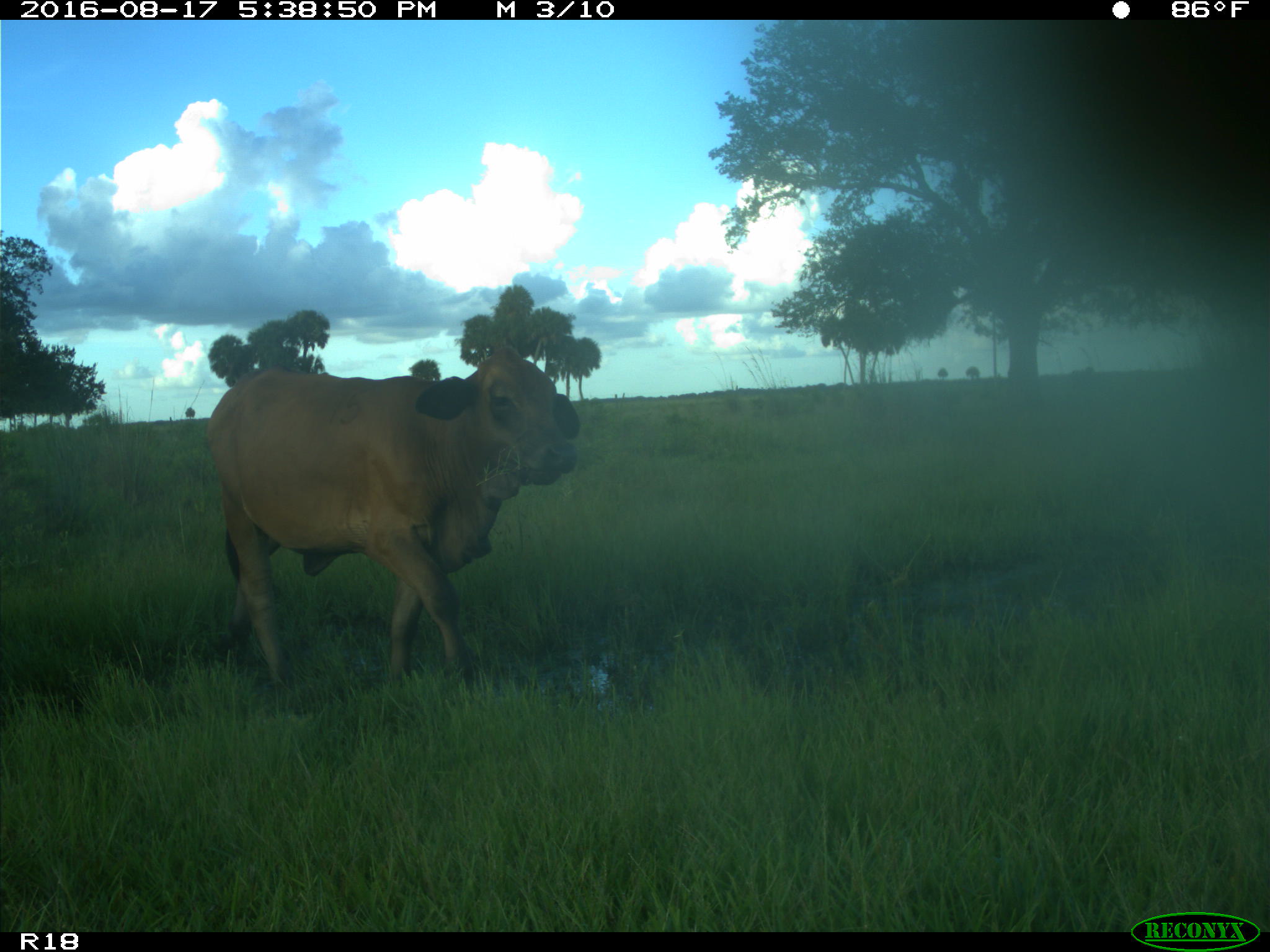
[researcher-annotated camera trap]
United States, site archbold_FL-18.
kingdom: Animalia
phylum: Chordata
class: Mammalia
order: Artiodactyla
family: Bovidae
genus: Bos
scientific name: Bos taurus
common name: domestic cow